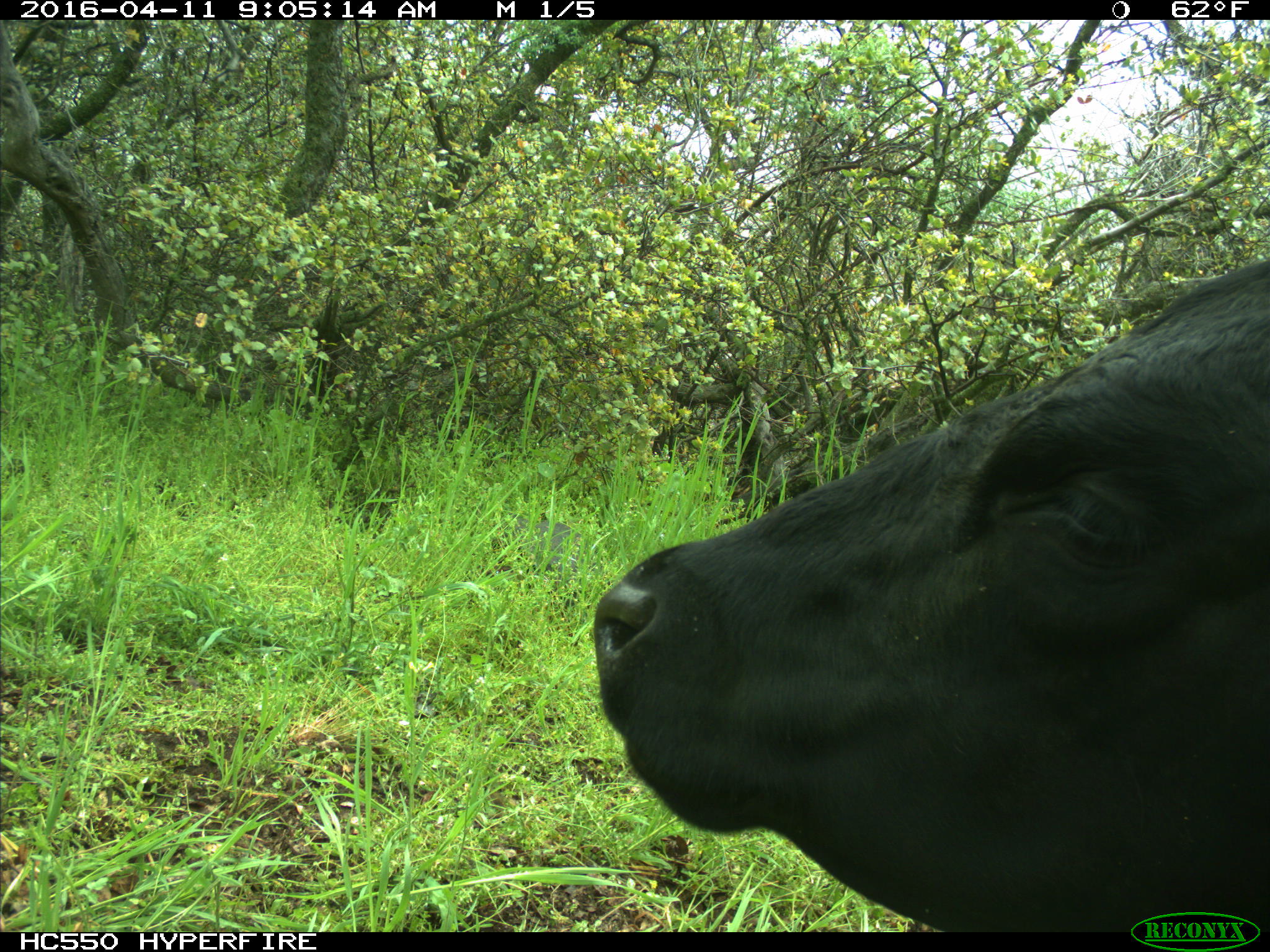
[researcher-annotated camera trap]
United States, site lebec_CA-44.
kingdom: Animalia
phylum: Chordata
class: Mammalia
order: Artiodactyla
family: Bovidae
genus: Bos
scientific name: Bos taurus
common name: domestic cow